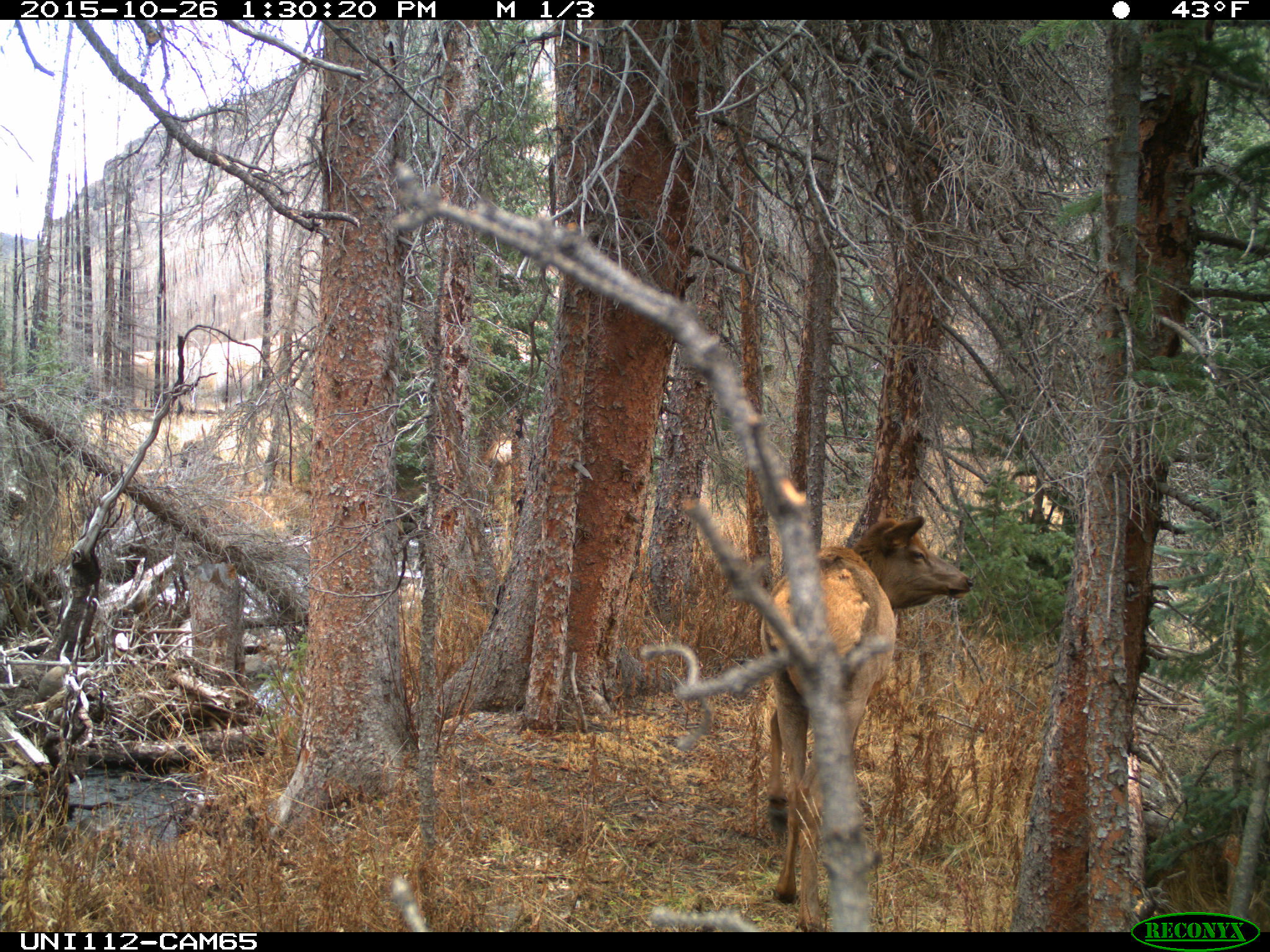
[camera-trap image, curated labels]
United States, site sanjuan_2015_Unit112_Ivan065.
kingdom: Animalia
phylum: Chordata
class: Mammalia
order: Artiodactyla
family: Cervidae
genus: Cervus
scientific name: Cervus elaphus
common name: red deer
Cervus elaphus (red deer).